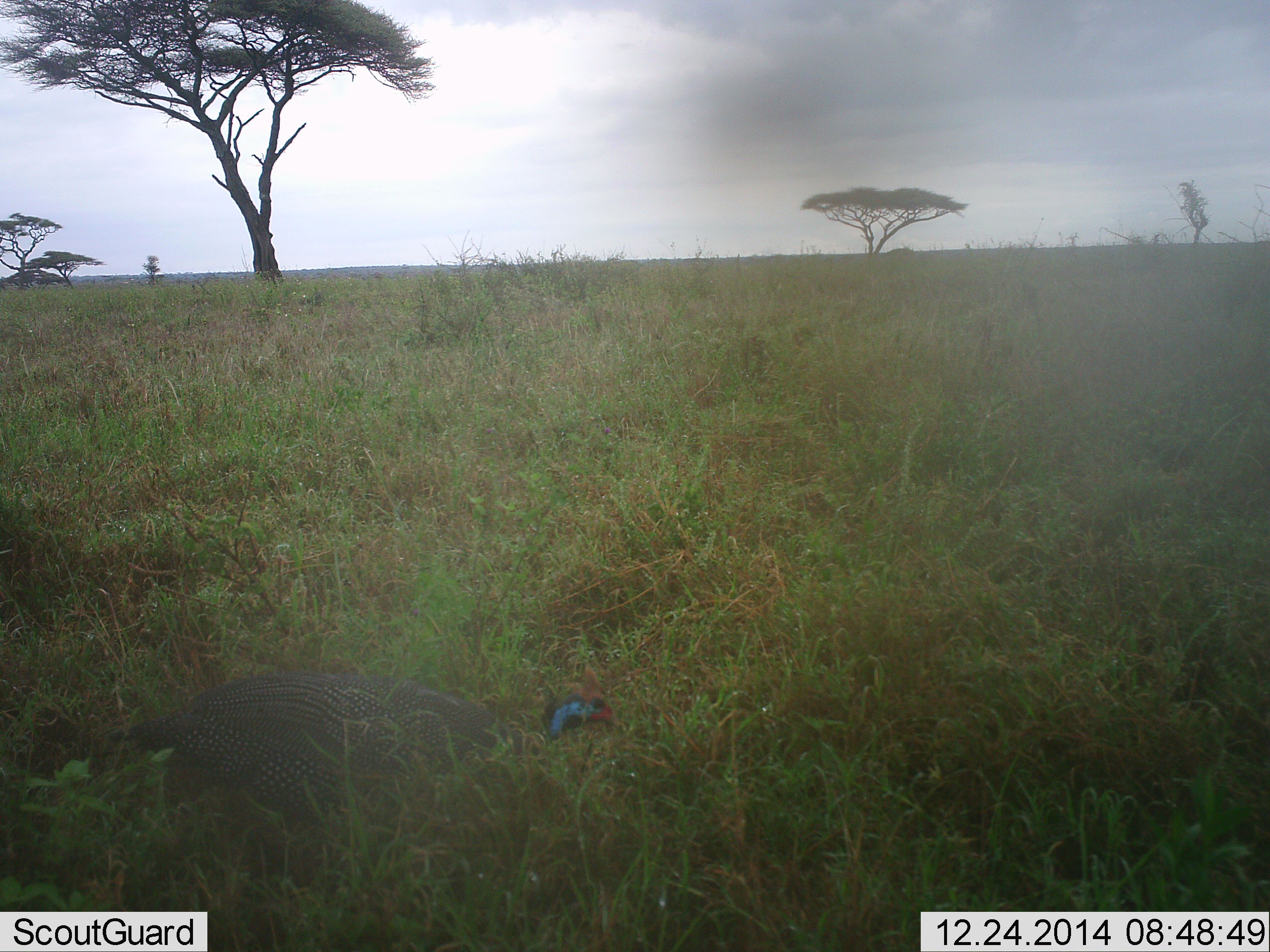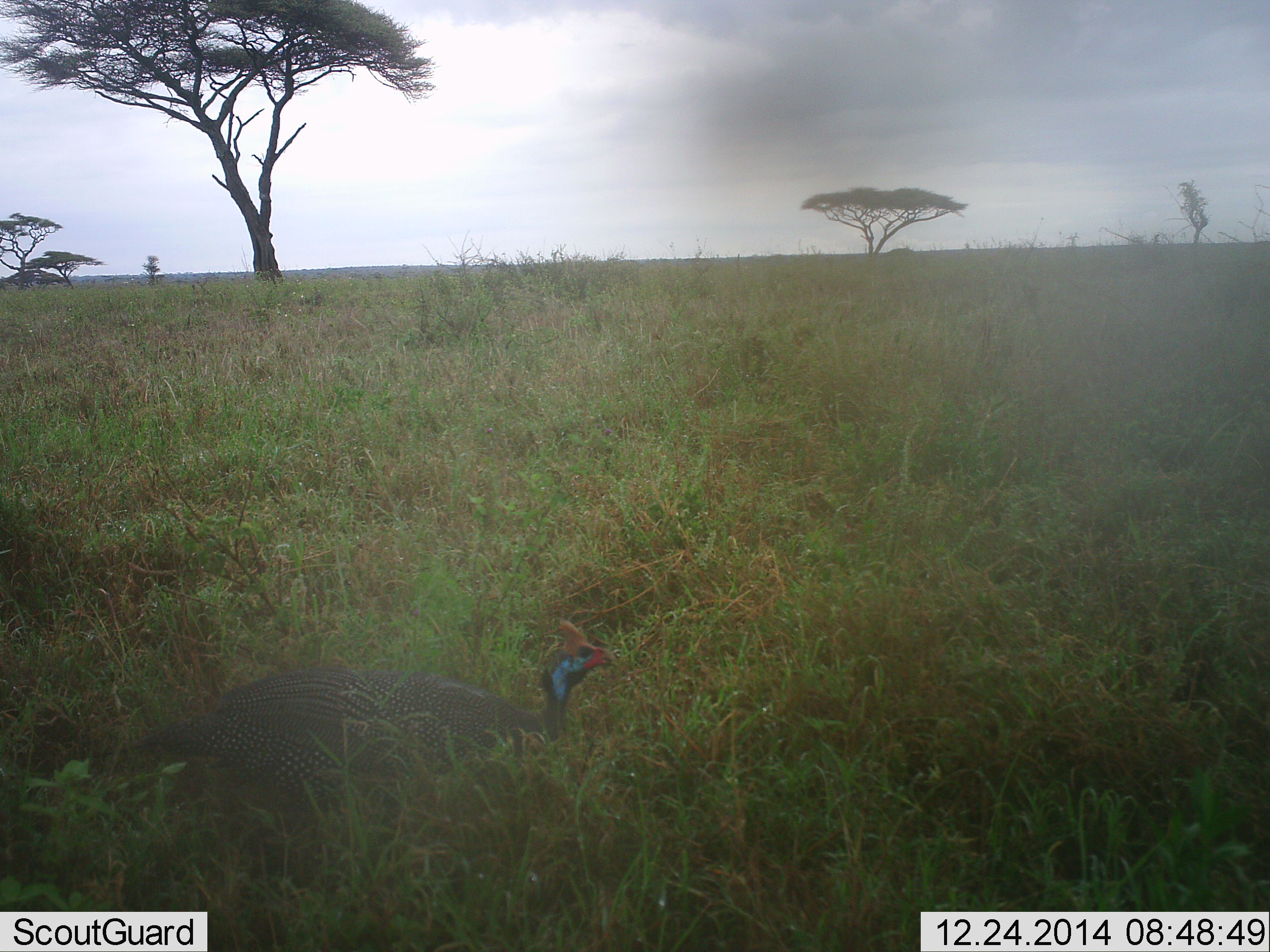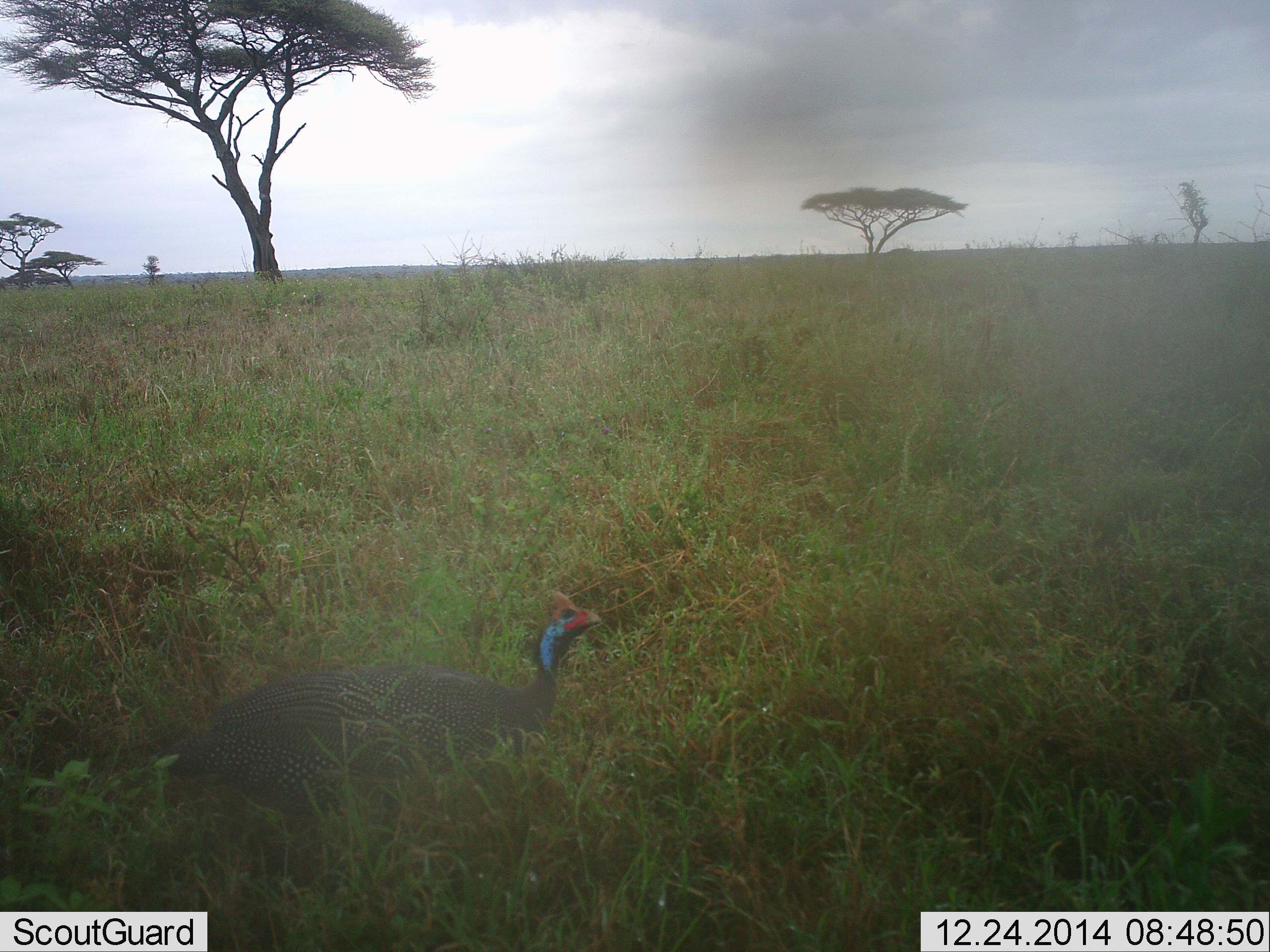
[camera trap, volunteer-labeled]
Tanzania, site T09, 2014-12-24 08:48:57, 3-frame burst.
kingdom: Animalia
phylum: Chordata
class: Aves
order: Galliformes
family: Numididae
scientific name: Numididae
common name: guinea fowl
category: guineafowl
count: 1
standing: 70%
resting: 0%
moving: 30%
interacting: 0%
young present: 0%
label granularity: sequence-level